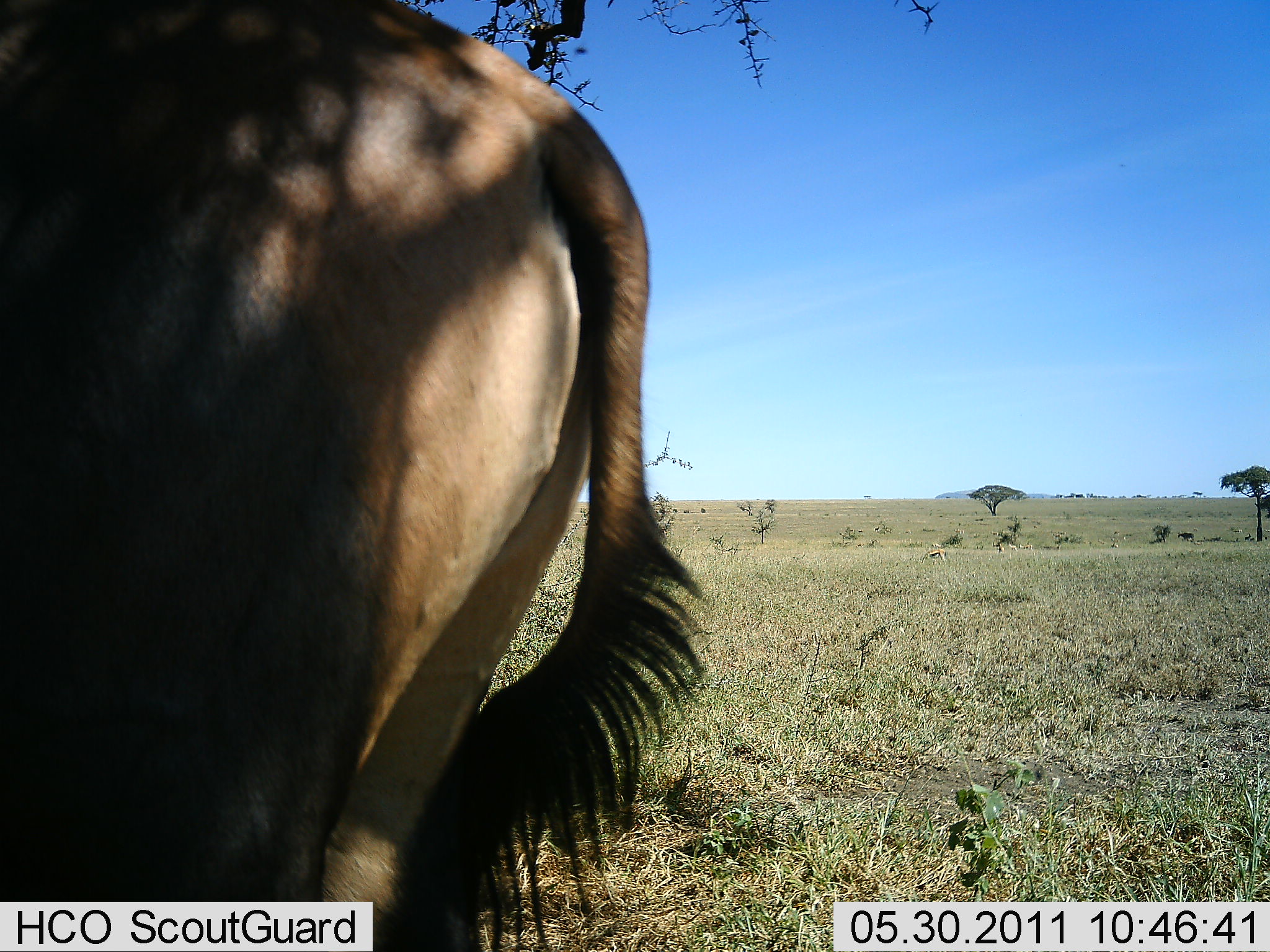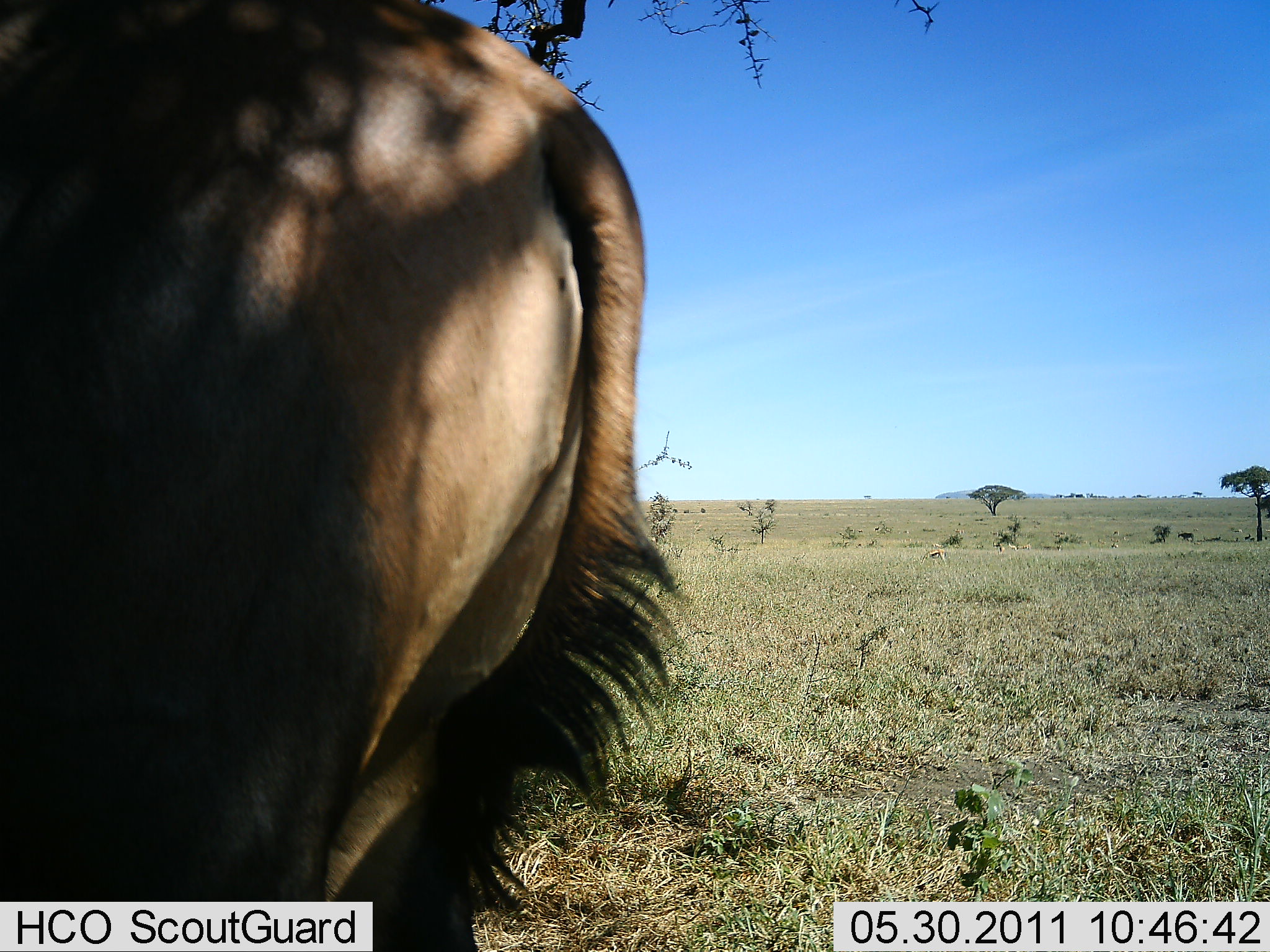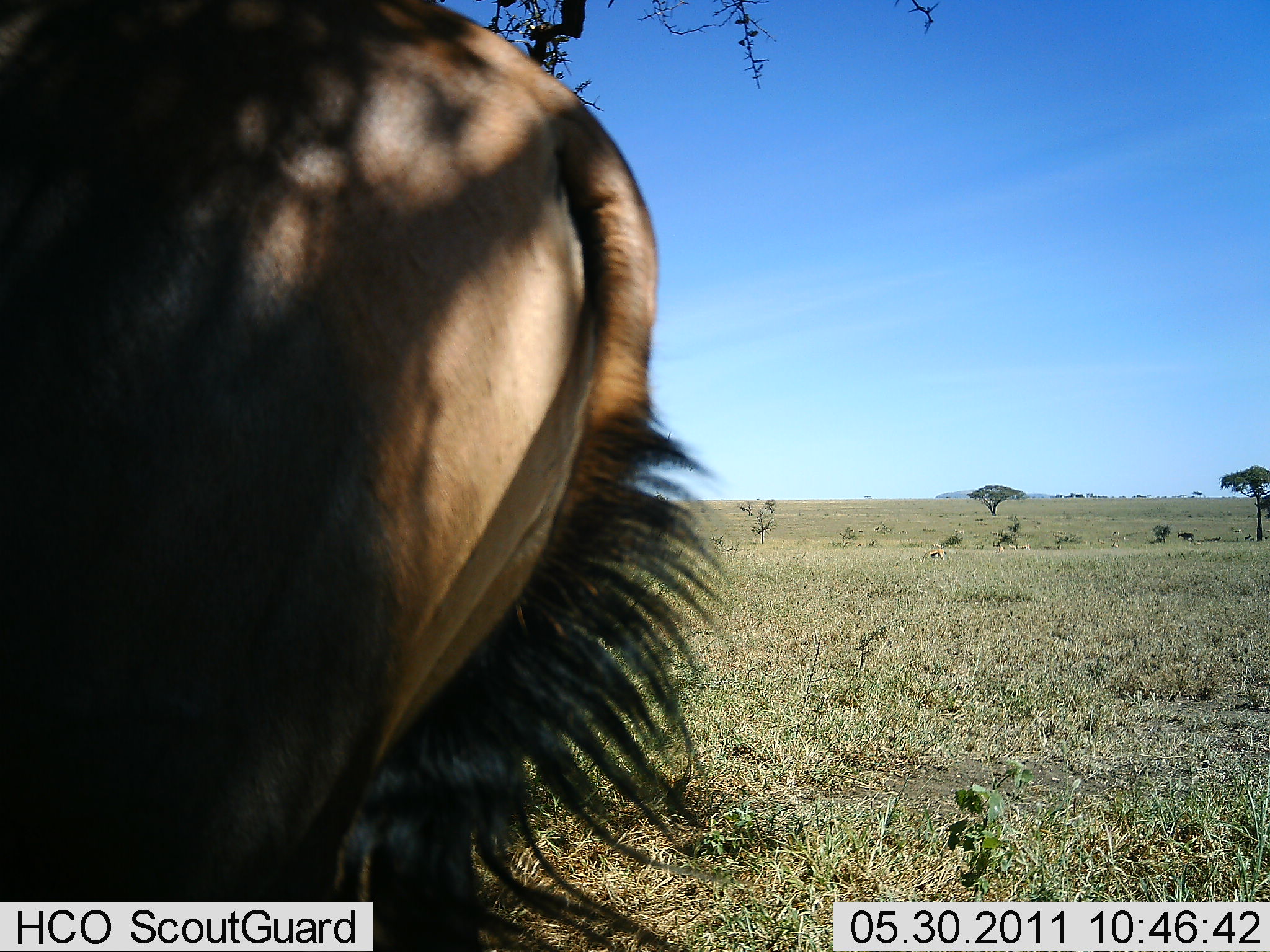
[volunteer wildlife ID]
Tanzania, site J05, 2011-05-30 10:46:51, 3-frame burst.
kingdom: Animalia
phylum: Chordata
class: Mammalia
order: Artiodactyla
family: Bovidae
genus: Connochaetes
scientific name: Connochaetes taurinus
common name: blue wildebeest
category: wildebeest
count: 1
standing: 88%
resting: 0%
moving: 12%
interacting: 0%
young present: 0%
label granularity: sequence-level